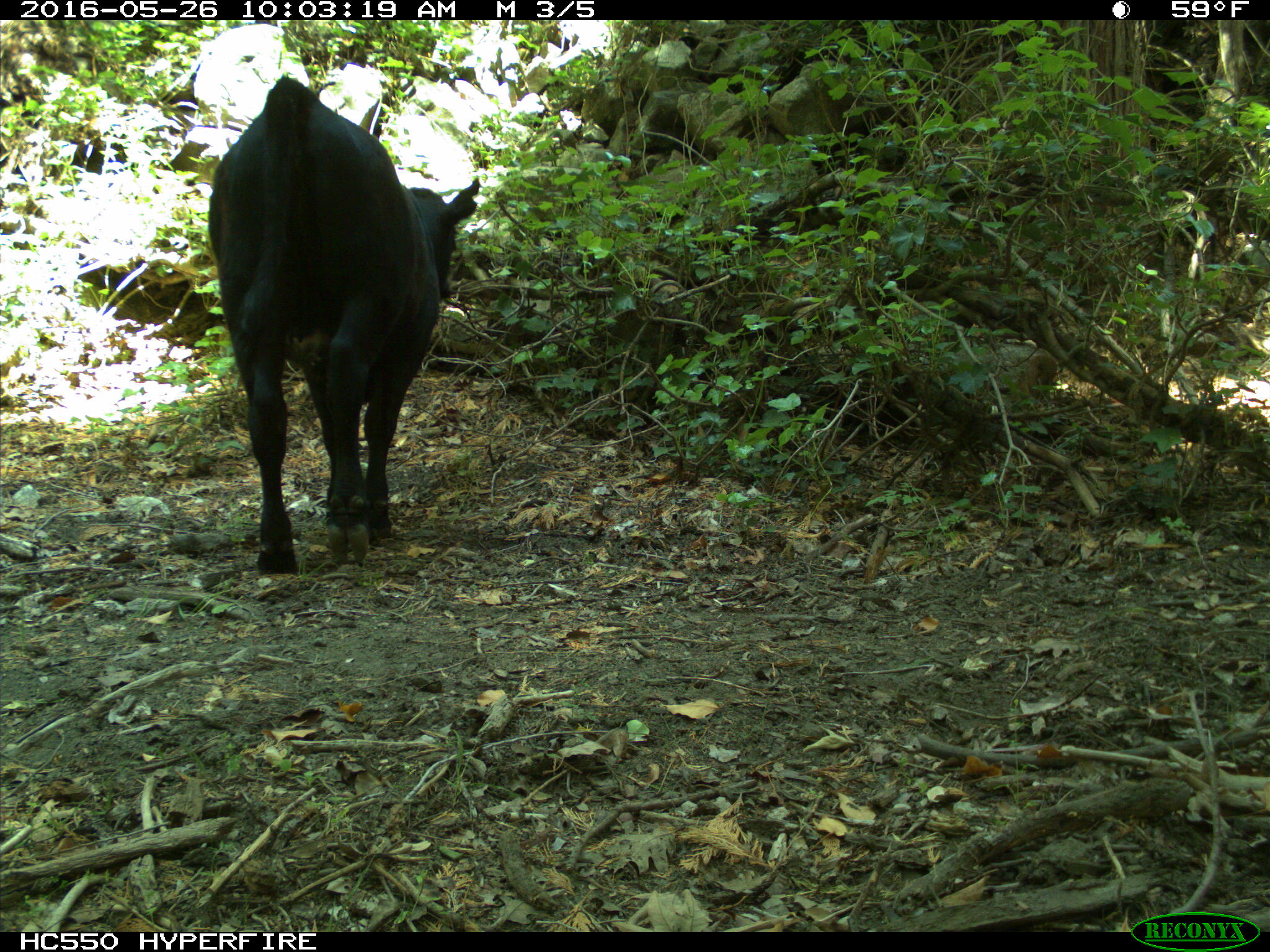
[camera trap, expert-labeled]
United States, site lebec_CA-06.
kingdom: Animalia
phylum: Chordata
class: Mammalia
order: Artiodactyla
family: Bovidae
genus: Bos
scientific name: Bos taurus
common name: domestic cow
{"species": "Bos taurus (domestic cow)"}